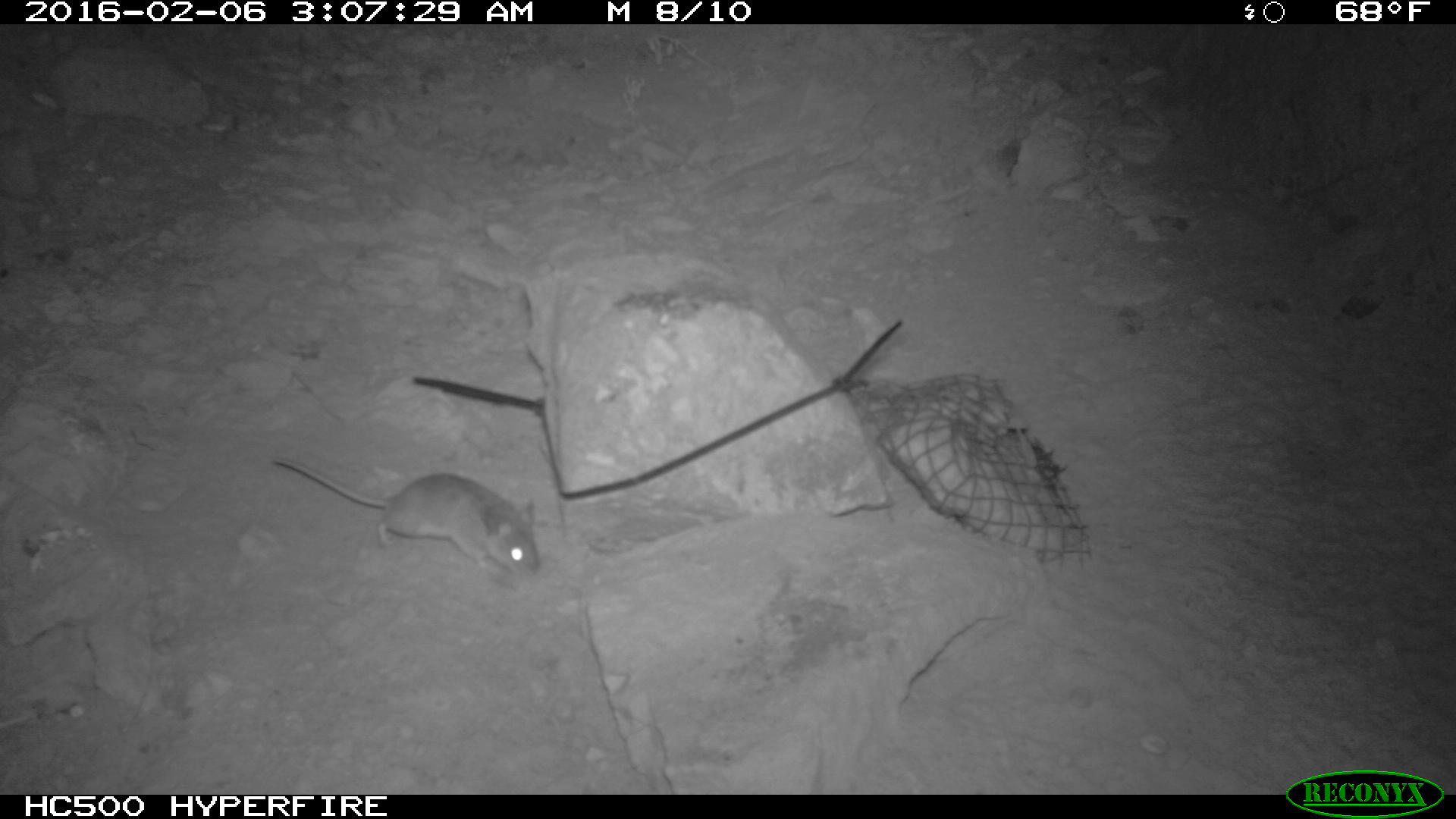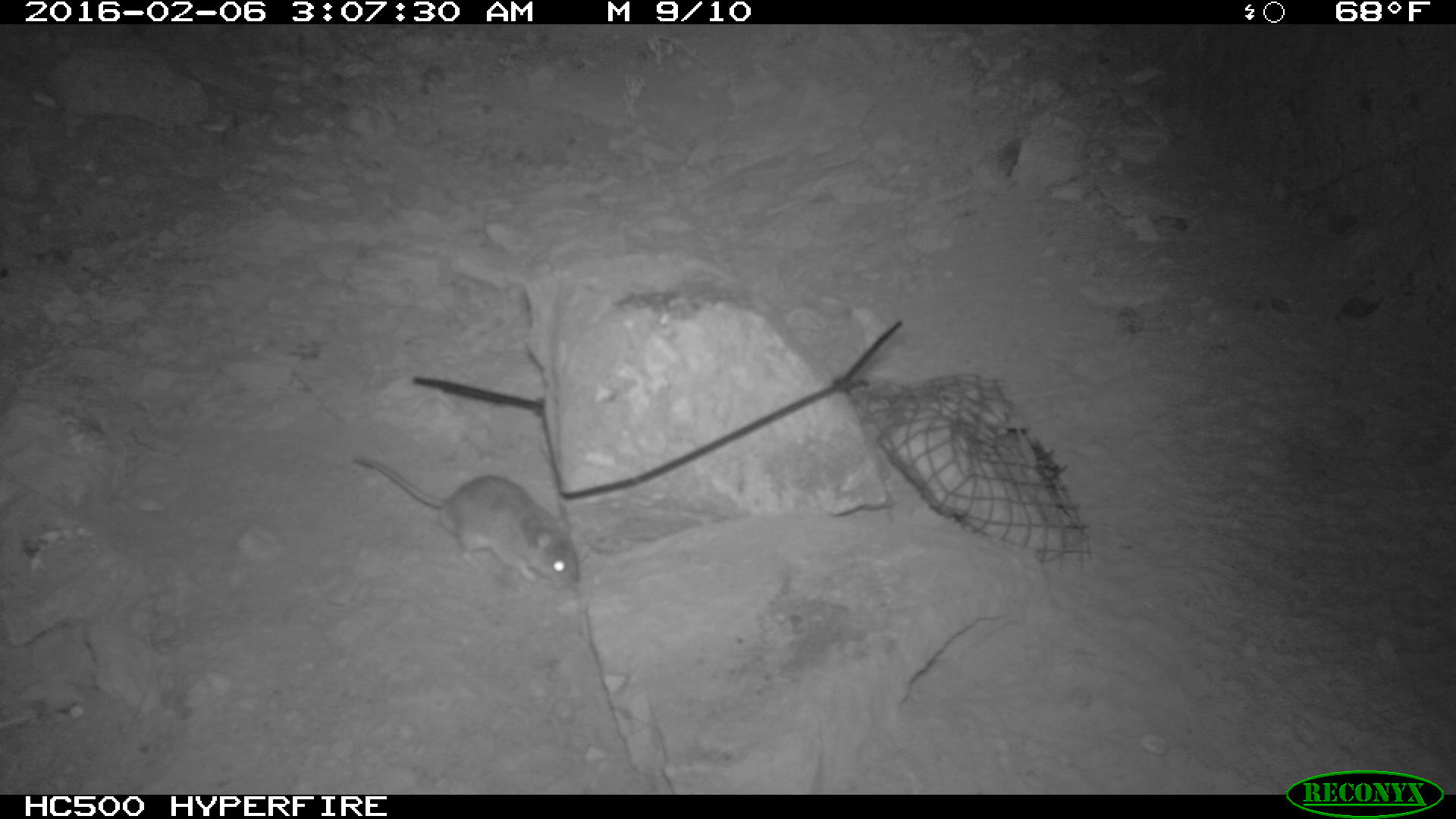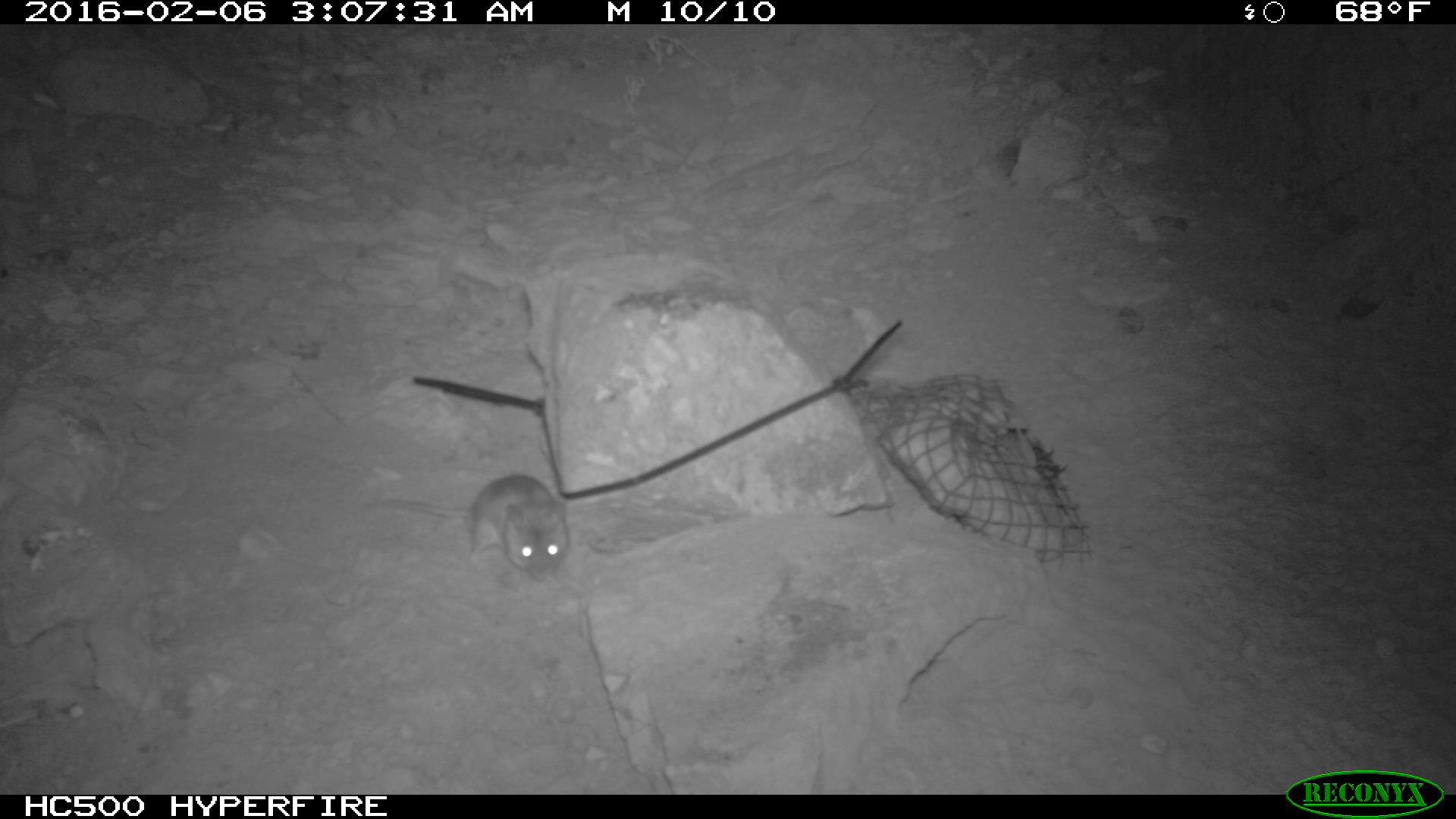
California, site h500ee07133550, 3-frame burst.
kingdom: Animalia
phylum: Chordata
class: Mammalia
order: Rodentia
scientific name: Rodentia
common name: rodent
Rodent (Rodentia).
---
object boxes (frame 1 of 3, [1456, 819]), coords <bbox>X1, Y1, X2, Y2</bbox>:
rodent: <bbox>268, 460, 541, 591</bbox>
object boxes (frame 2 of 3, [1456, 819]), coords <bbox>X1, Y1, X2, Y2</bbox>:
rodent: <bbox>352, 453, 583, 592</bbox>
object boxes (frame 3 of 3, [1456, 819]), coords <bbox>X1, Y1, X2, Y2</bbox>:
rodent: <bbox>365, 473, 570, 584</bbox>